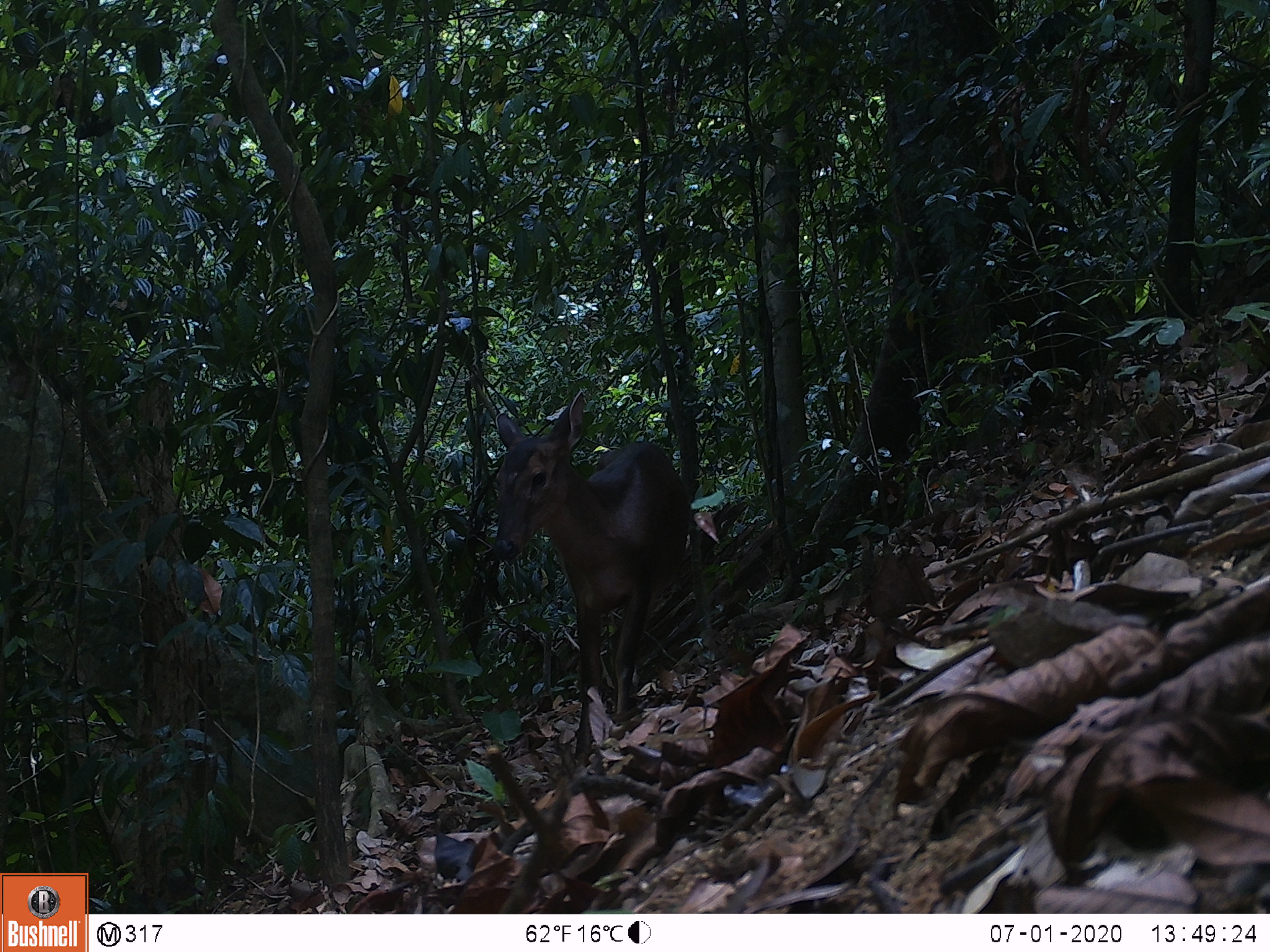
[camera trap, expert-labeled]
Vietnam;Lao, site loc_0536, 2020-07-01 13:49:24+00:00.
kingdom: Animalia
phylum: Chordata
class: Mammalia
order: Artiodactyla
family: Cervidae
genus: Muntiacus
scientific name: Muntiacus vuquangensis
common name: large-antlered muntjac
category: large antlered muntjac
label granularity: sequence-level